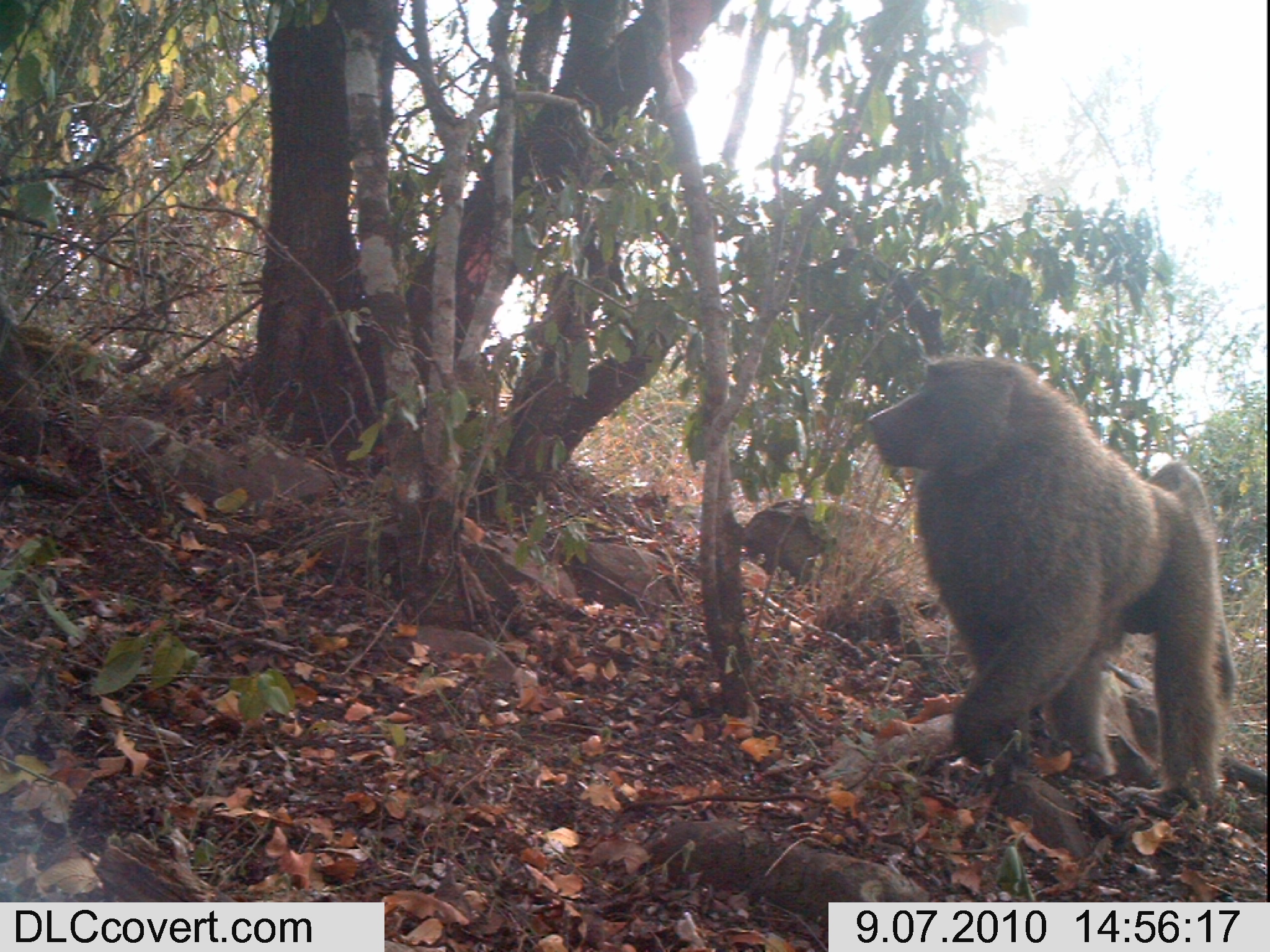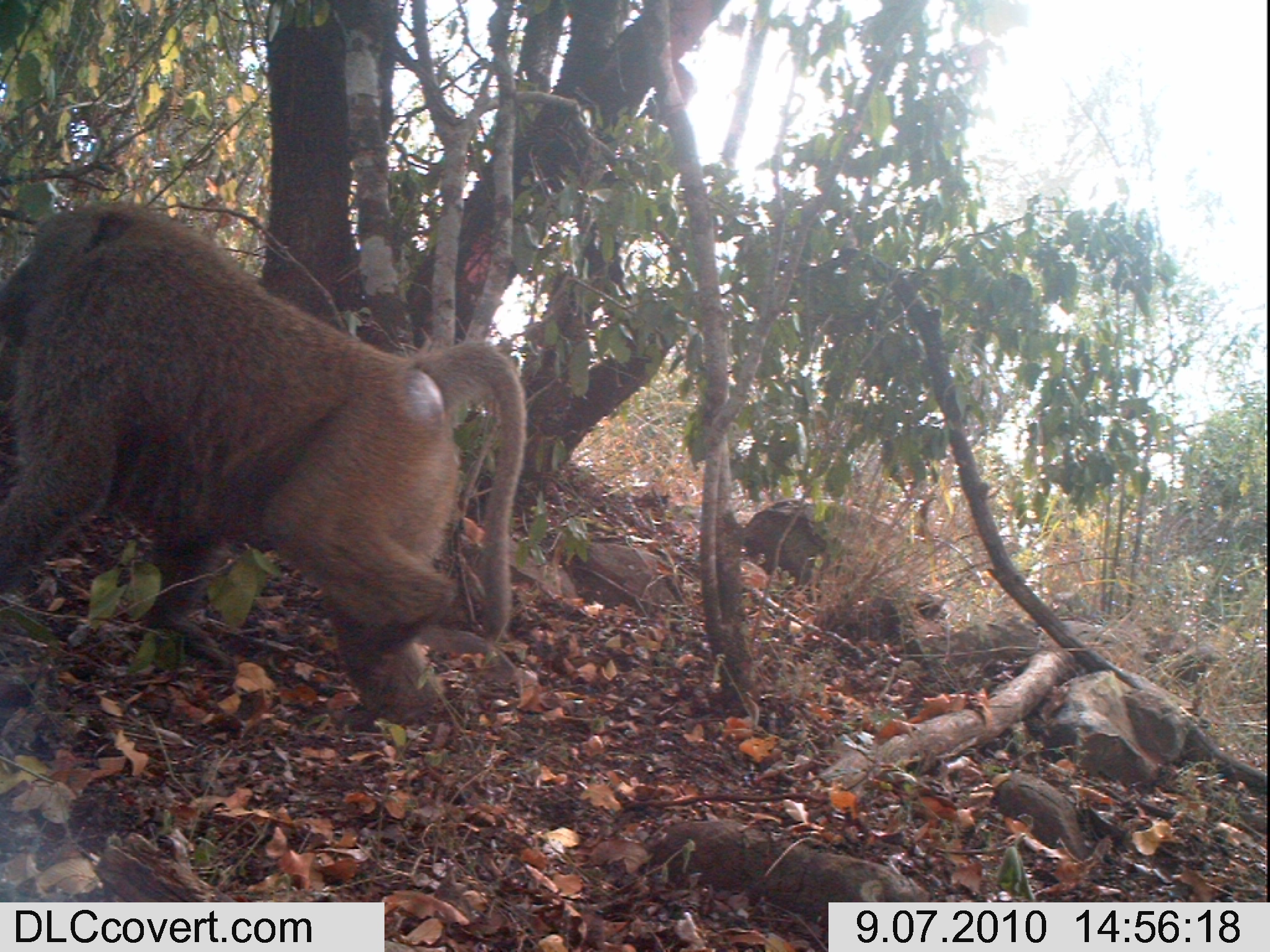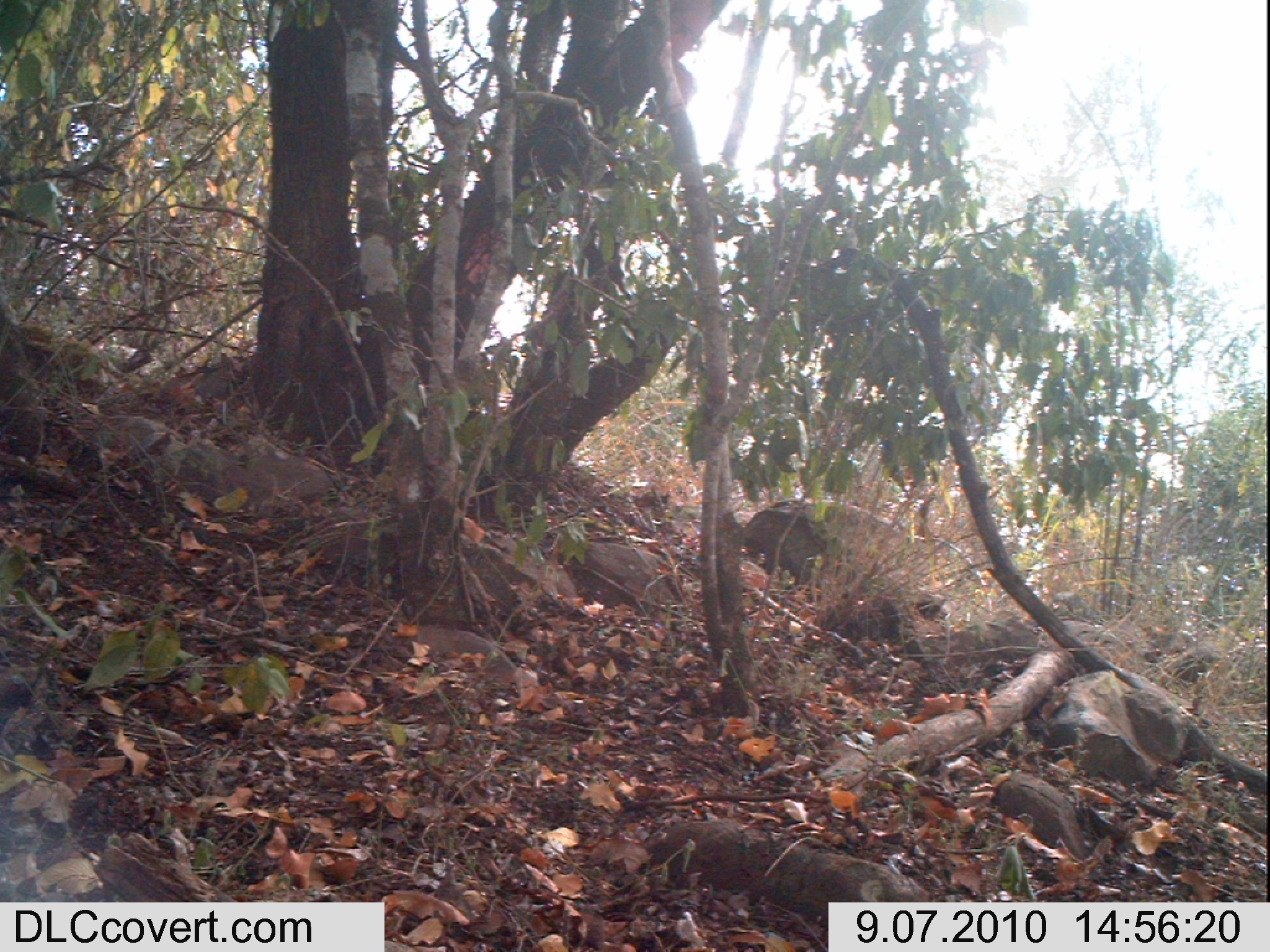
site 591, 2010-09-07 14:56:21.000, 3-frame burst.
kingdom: Animalia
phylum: Chordata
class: Mammalia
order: Primates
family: Cercopithecidae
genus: Papio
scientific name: Papio anubis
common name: olive baboon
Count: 1.